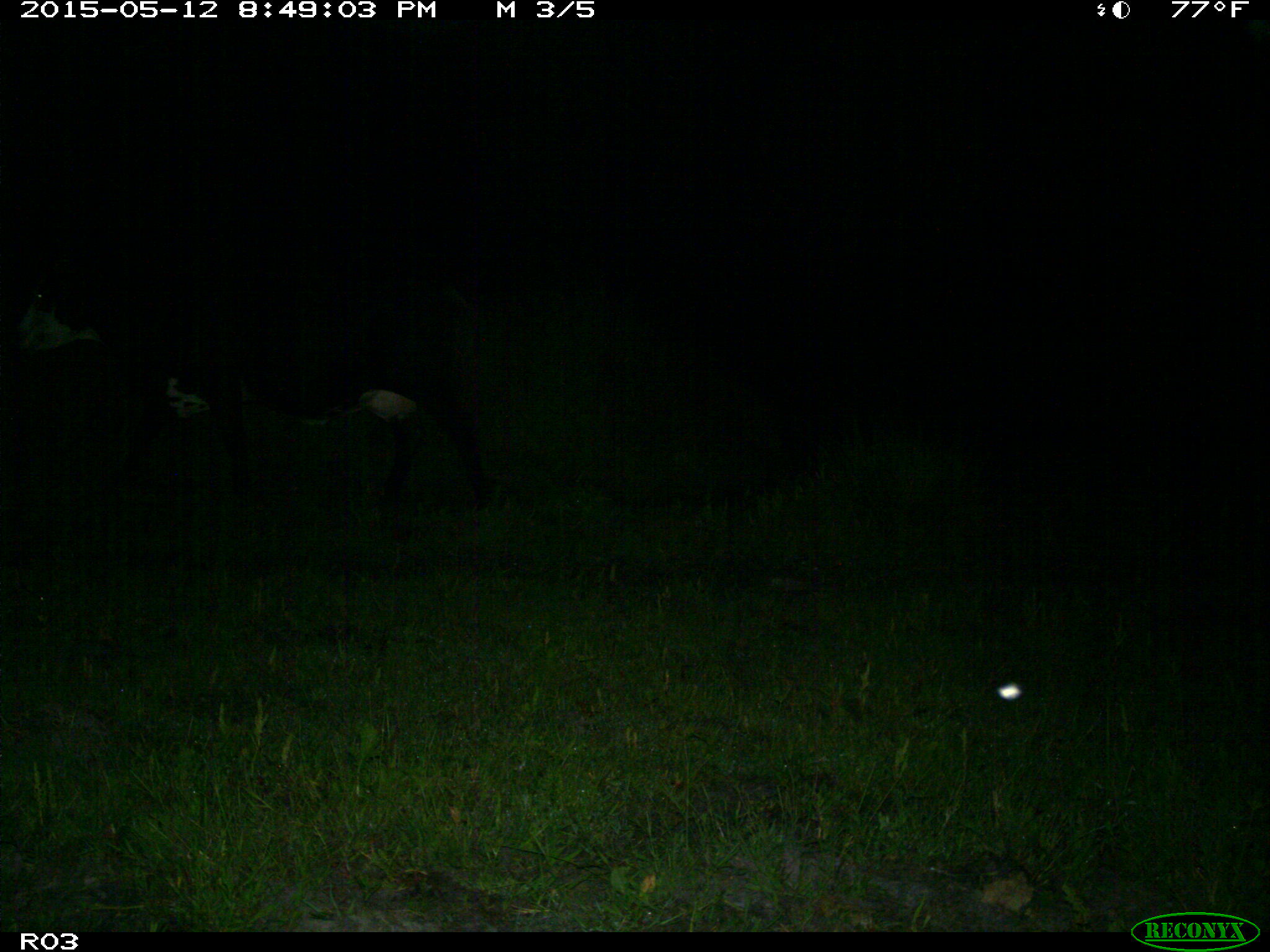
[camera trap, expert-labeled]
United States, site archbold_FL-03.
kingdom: Animalia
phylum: Chordata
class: Mammalia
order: Artiodactyla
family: Bovidae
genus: Bos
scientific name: Bos taurus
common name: domestic cow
Bos taurus (domestic cow).